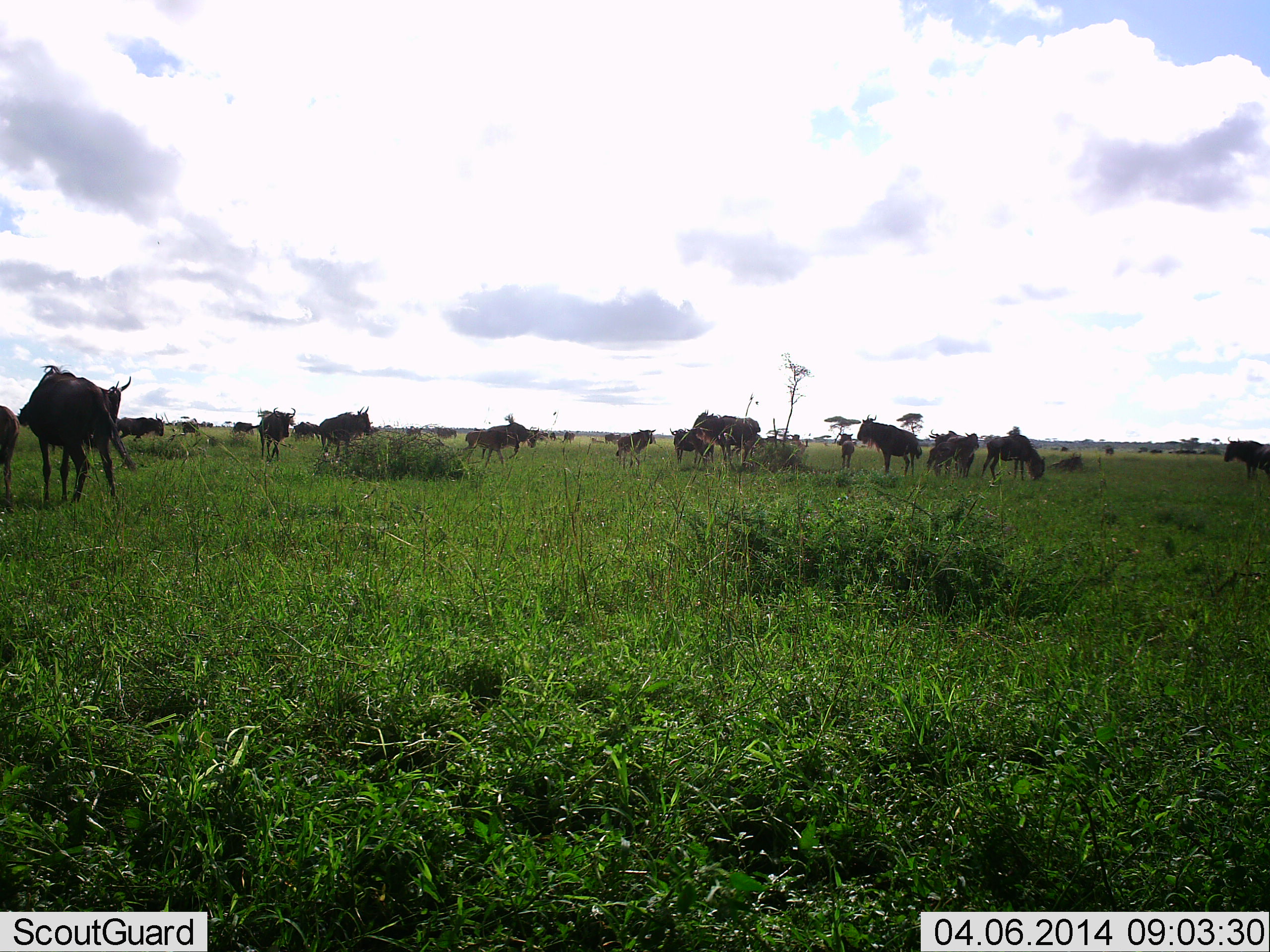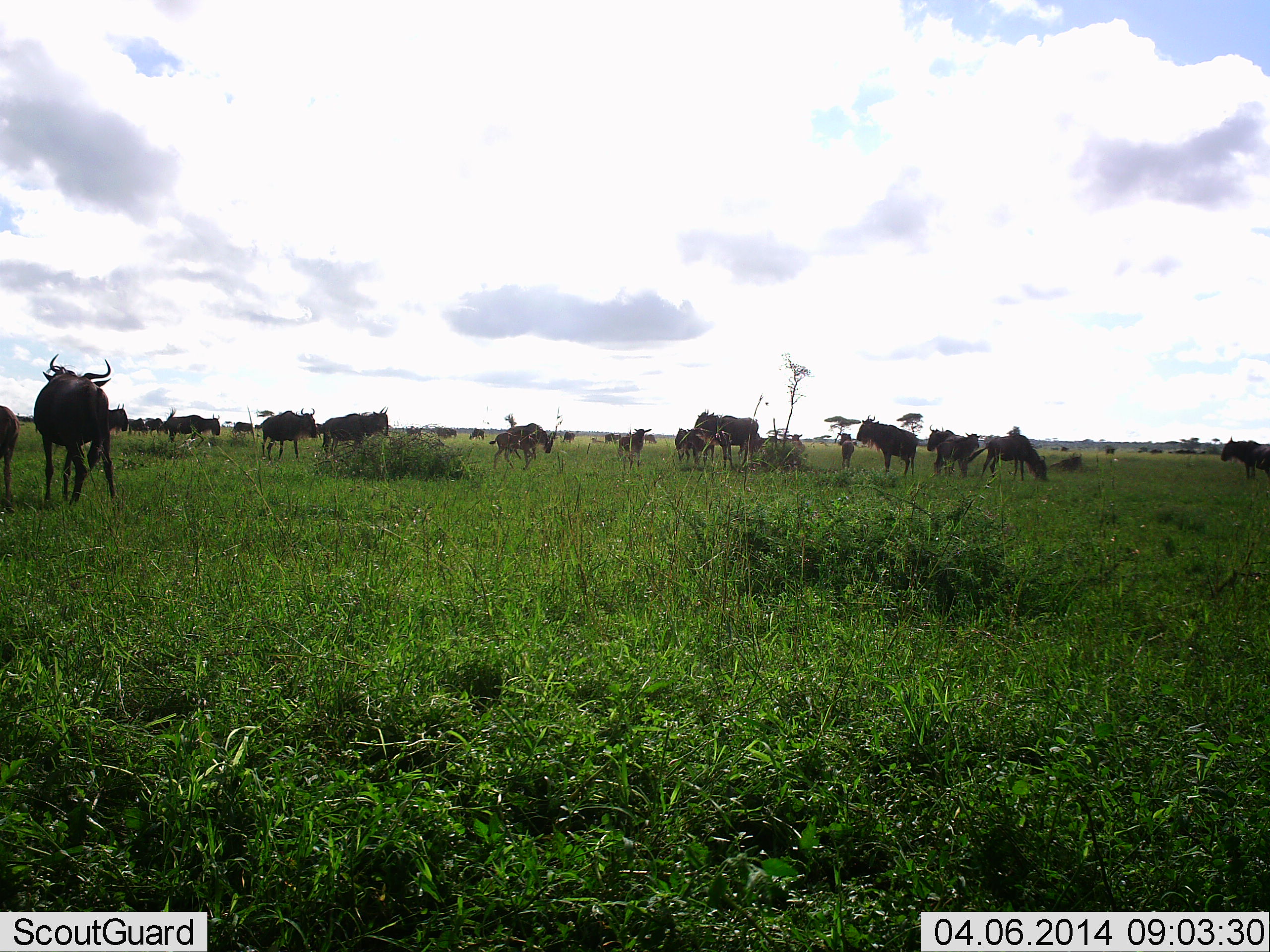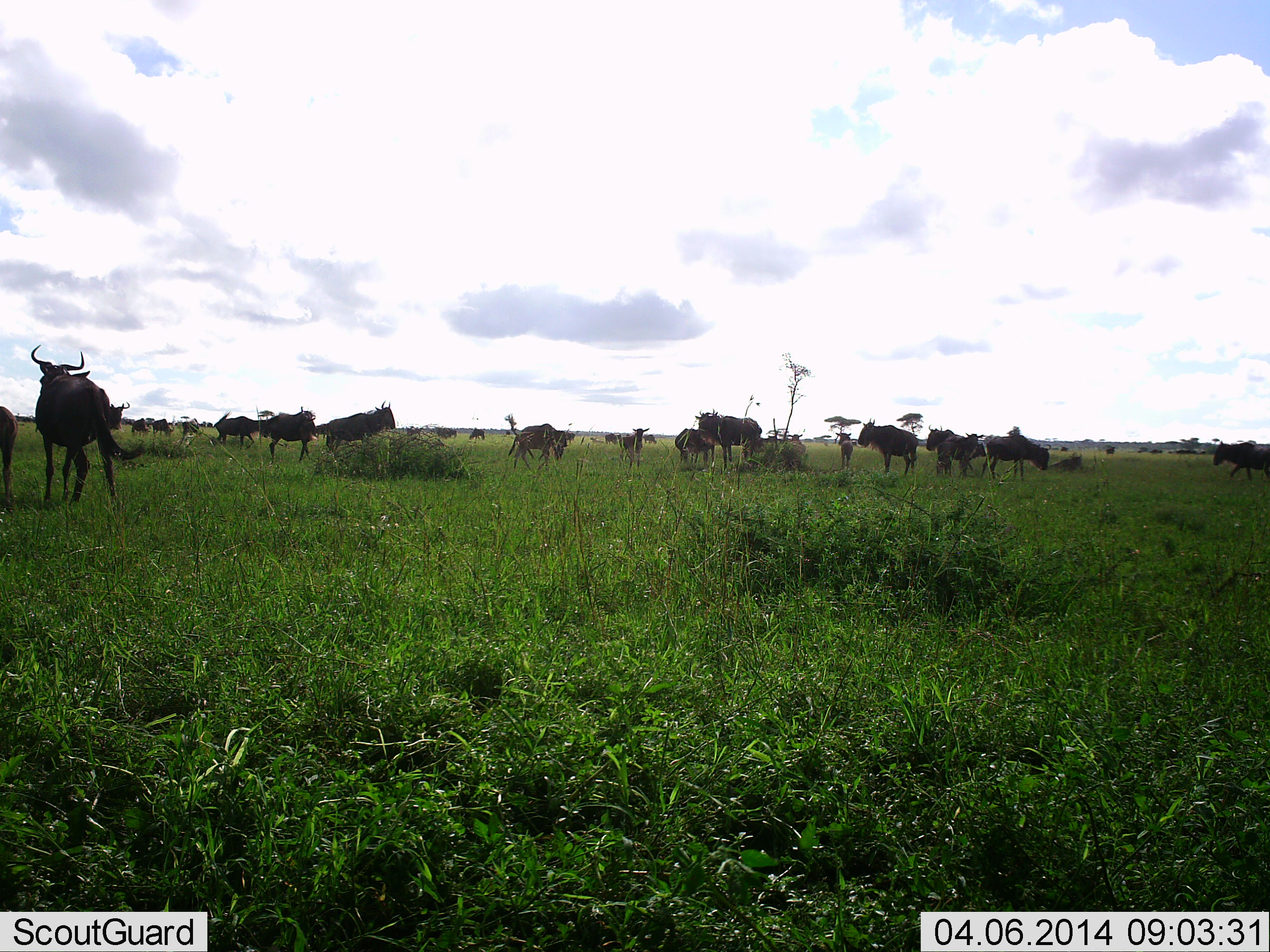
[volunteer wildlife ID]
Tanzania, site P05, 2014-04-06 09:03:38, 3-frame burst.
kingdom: Animalia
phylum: Chordata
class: Mammalia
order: Artiodactyla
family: Bovidae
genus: Connochaetes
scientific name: Connochaetes taurinus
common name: blue wildebeest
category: wildebeest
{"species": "wildebeest (blue wildebeest) (Connochaetes taurinus)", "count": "11-50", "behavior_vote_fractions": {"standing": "90%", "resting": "10%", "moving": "80%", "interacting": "10%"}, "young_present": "10%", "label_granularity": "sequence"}